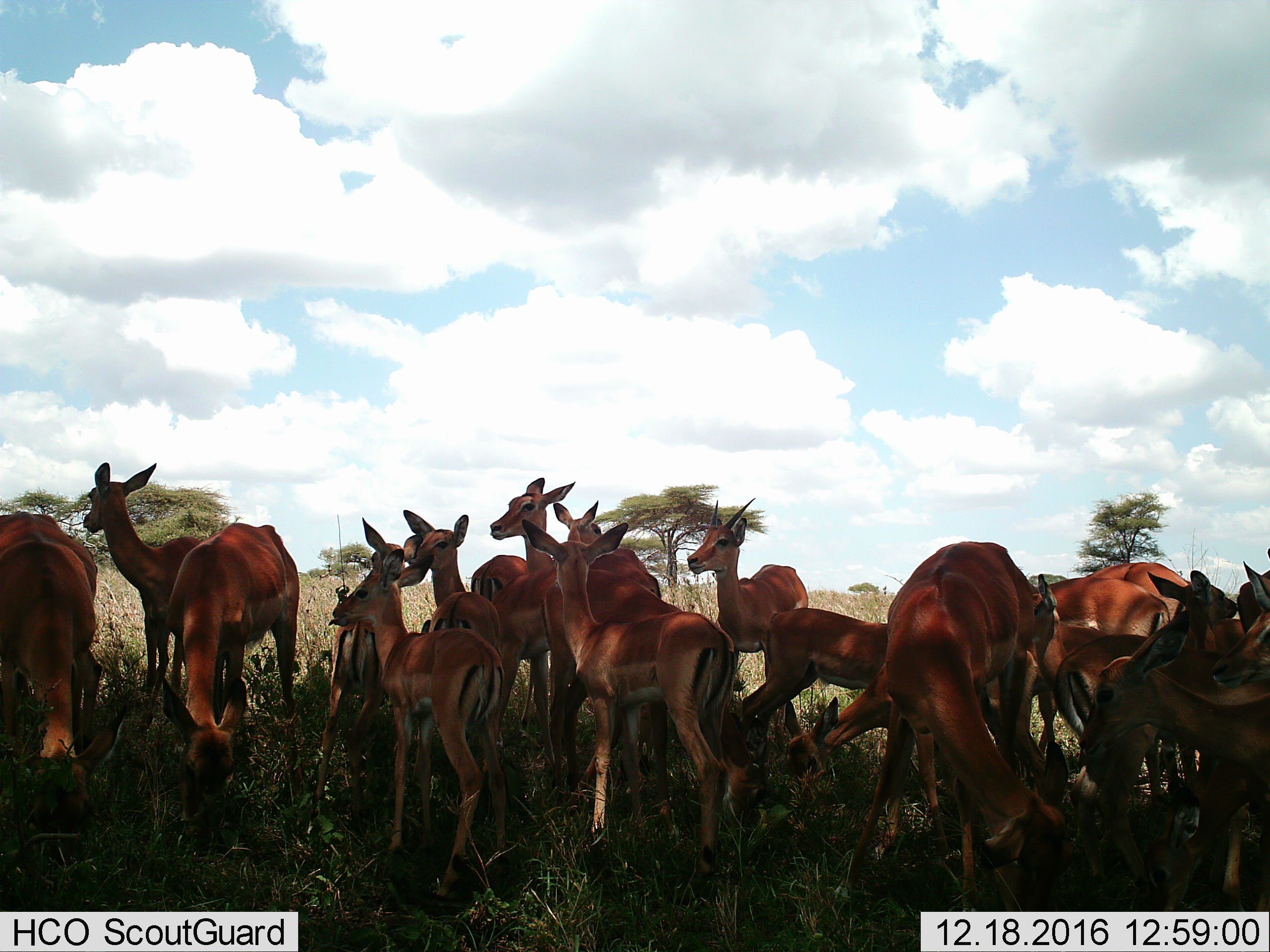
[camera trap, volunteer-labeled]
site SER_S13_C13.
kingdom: Animalia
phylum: Chordata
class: Mammalia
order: Artiodactyla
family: Bovidae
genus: Aepyceros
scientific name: Aepyceros melampus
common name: impala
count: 11-50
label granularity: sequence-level